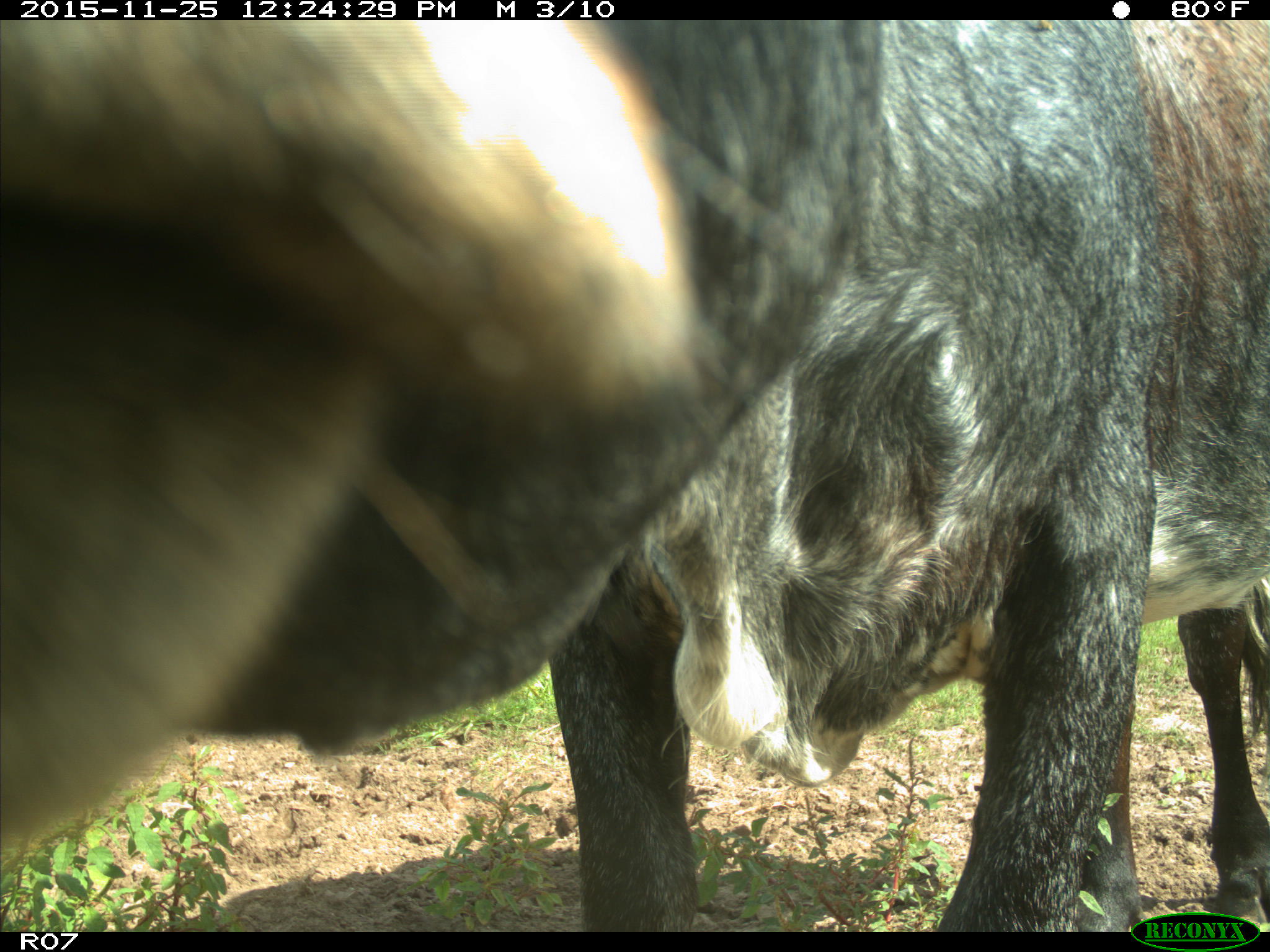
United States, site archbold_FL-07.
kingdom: Animalia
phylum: Chordata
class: Mammalia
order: Artiodactyla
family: Bovidae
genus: Bos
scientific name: Bos taurus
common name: domestic cow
Bos taurus (domestic cow).